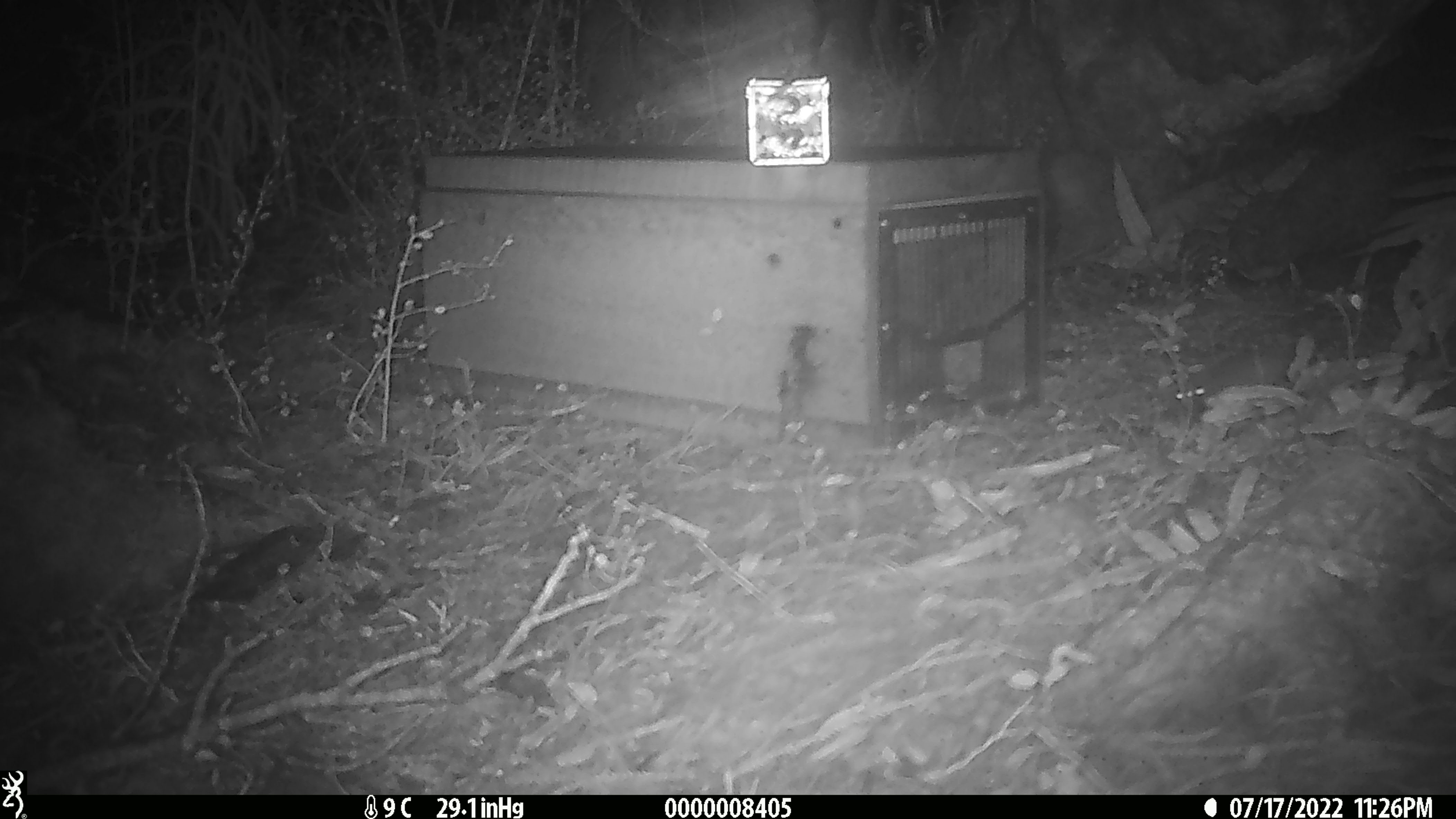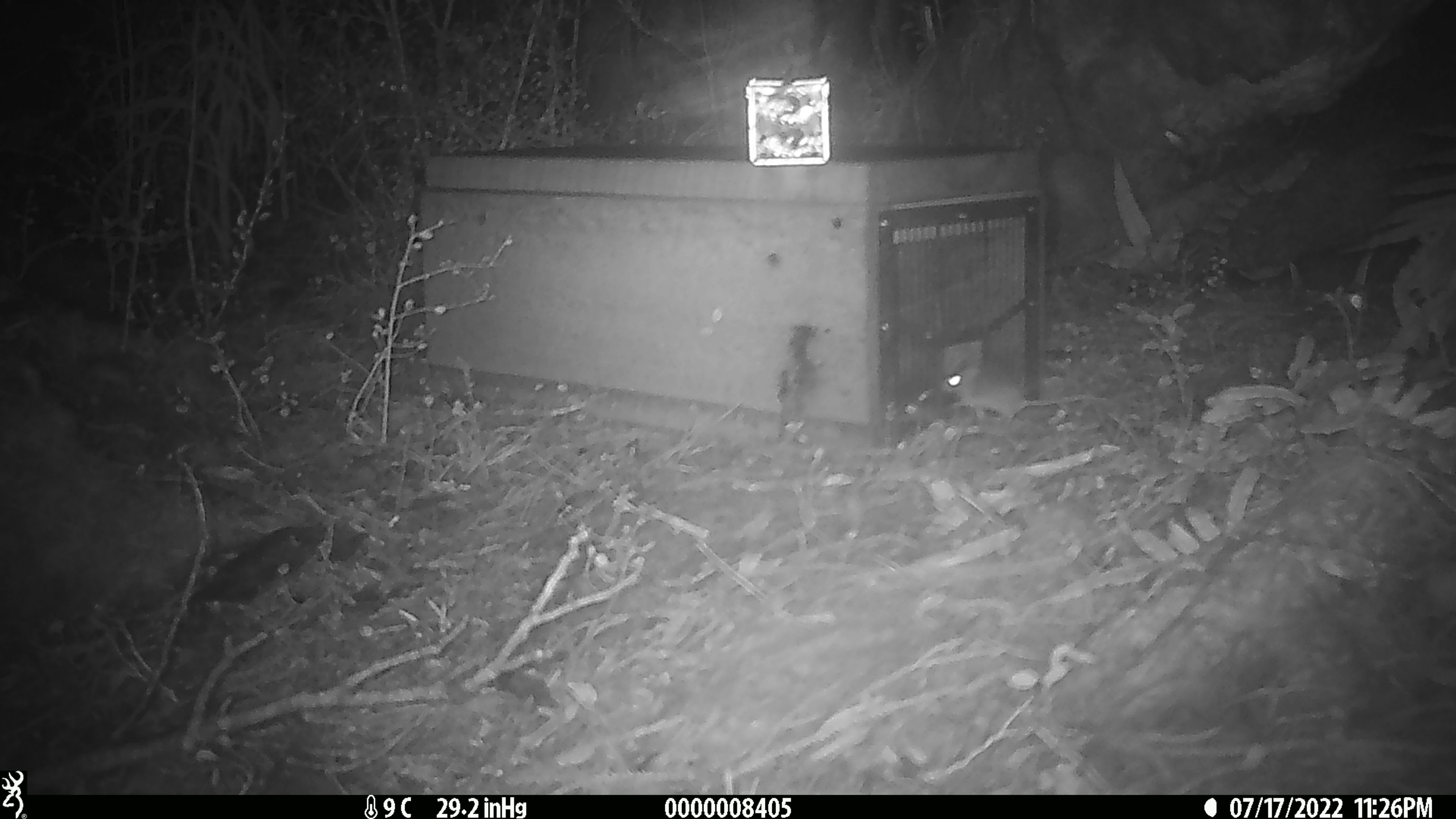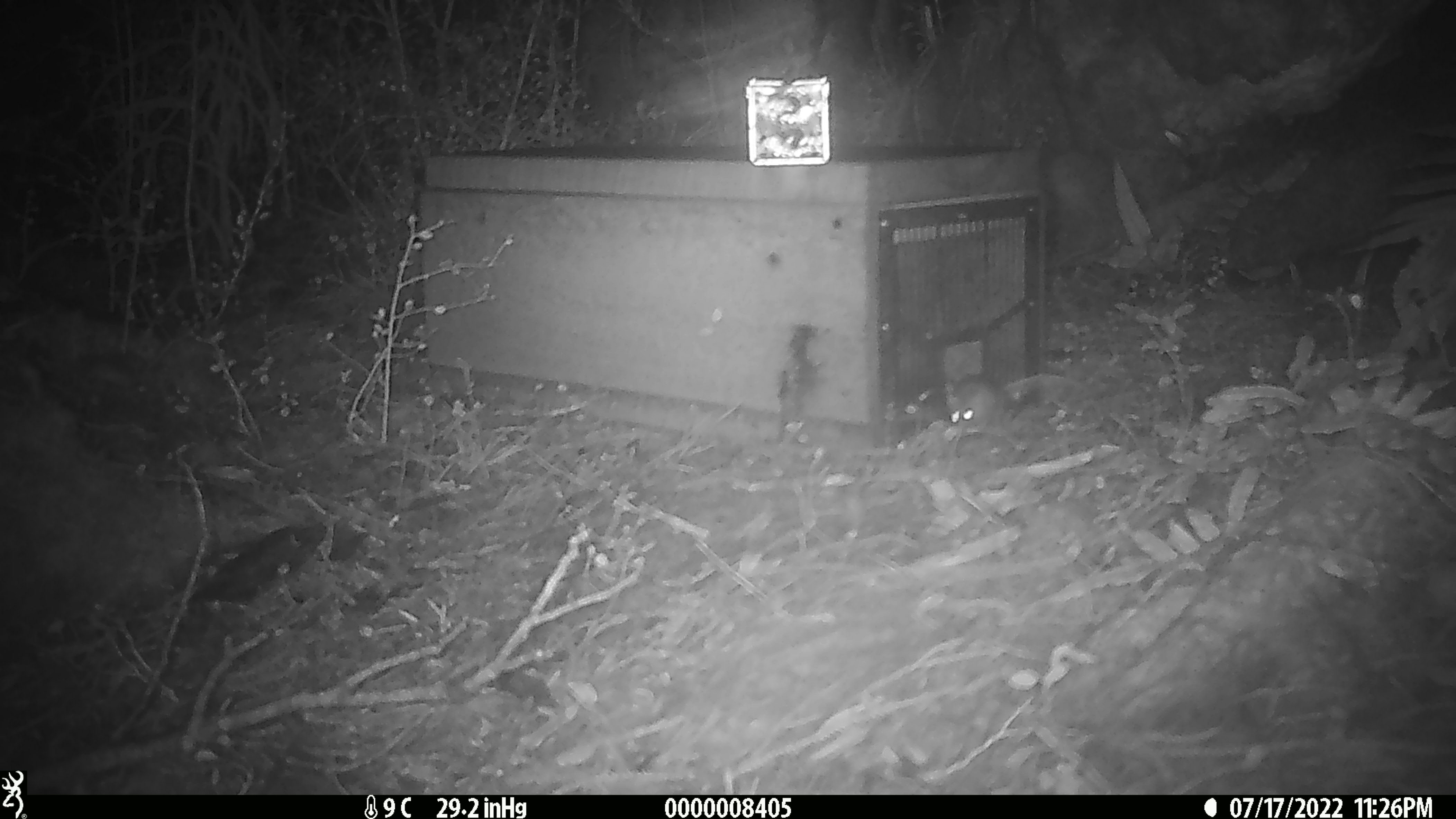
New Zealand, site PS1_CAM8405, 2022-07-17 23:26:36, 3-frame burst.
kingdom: Animalia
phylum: Chordata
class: Mammalia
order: Rodentia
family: Muridae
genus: Mus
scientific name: Mus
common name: mouse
Mouse (Mus).